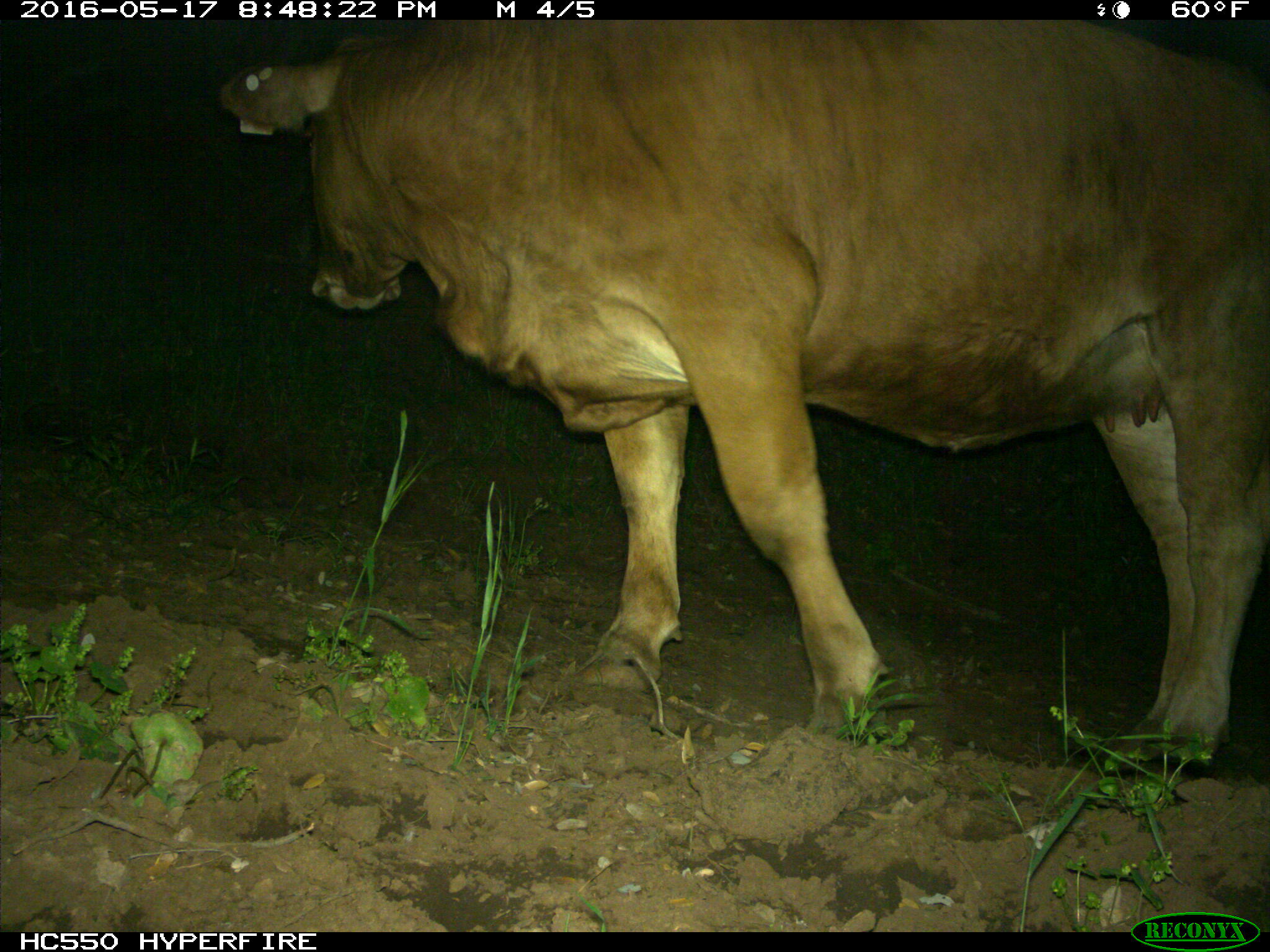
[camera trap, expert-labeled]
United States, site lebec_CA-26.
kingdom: Animalia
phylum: Chordata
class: Mammalia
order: Artiodactyla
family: Bovidae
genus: Bos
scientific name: Bos taurus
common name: domestic cow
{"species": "Bos taurus (domestic cow)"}